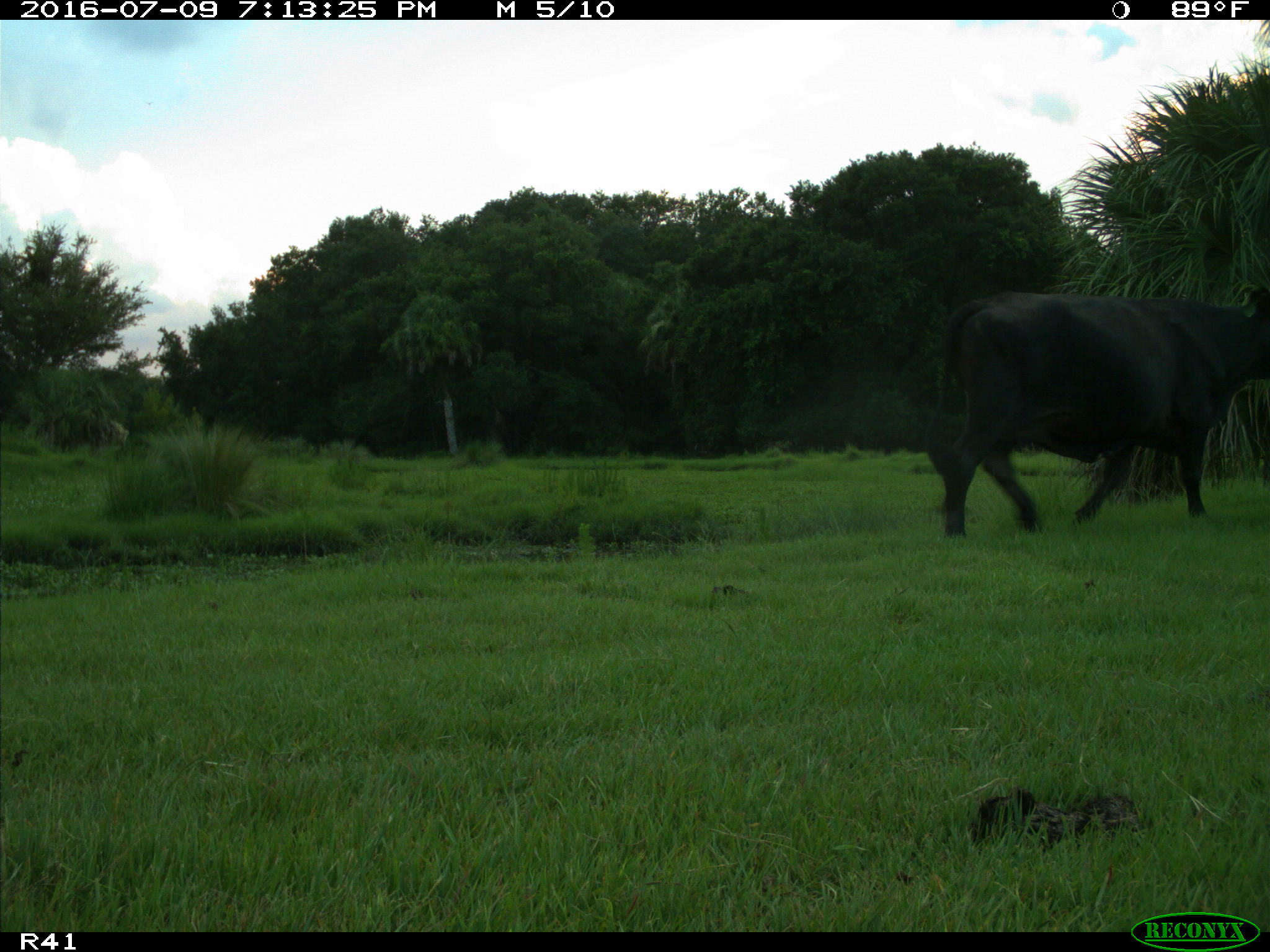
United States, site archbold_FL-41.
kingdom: Animalia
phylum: Chordata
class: Mammalia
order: Artiodactyla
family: Bovidae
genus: Bos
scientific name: Bos taurus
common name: domestic cow